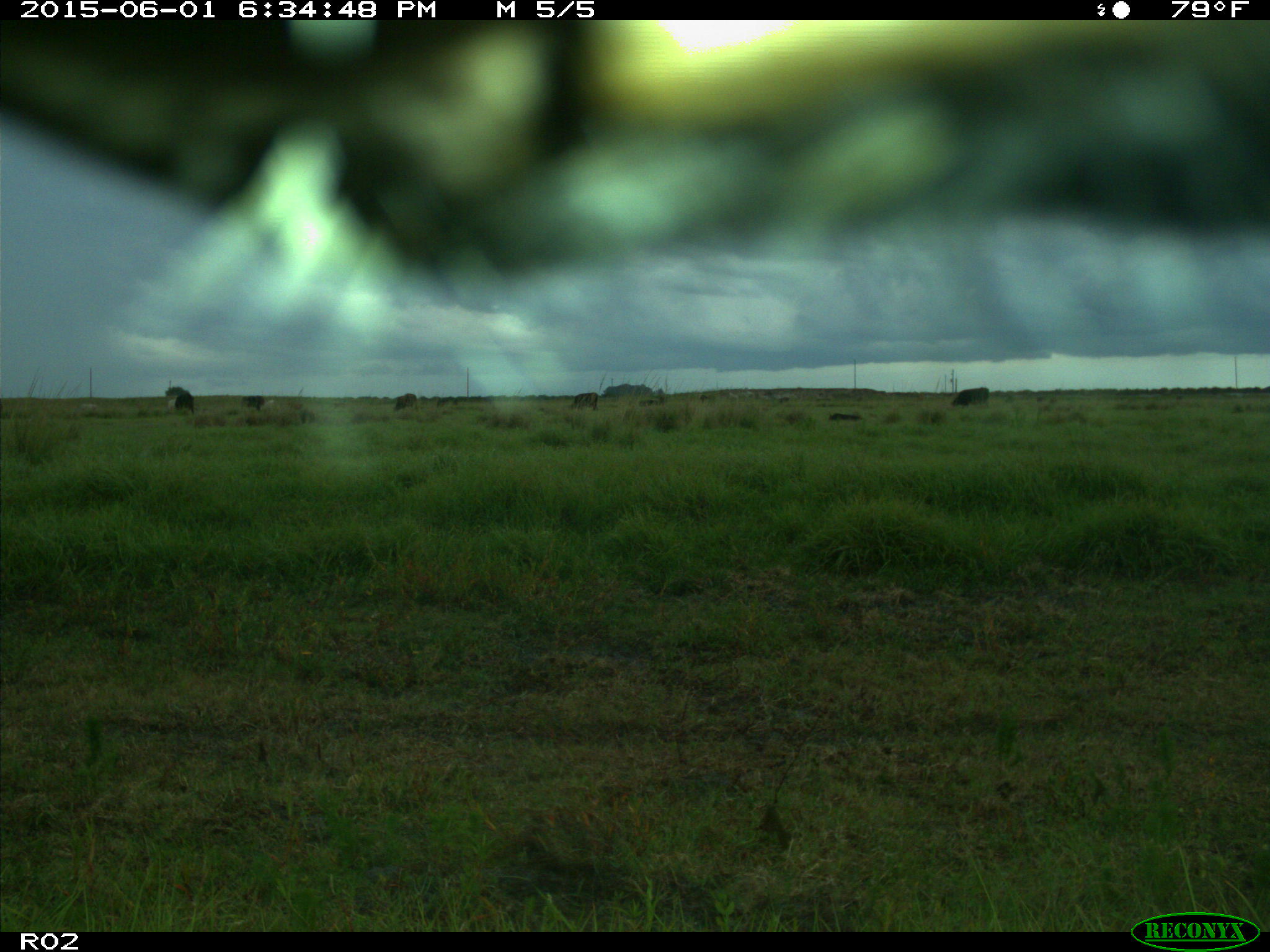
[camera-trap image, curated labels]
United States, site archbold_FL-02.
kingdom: Animalia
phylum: Chordata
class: Mammalia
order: Artiodactyla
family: Bovidae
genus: Bos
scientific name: Bos taurus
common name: domestic cow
Bos taurus (domestic cow).